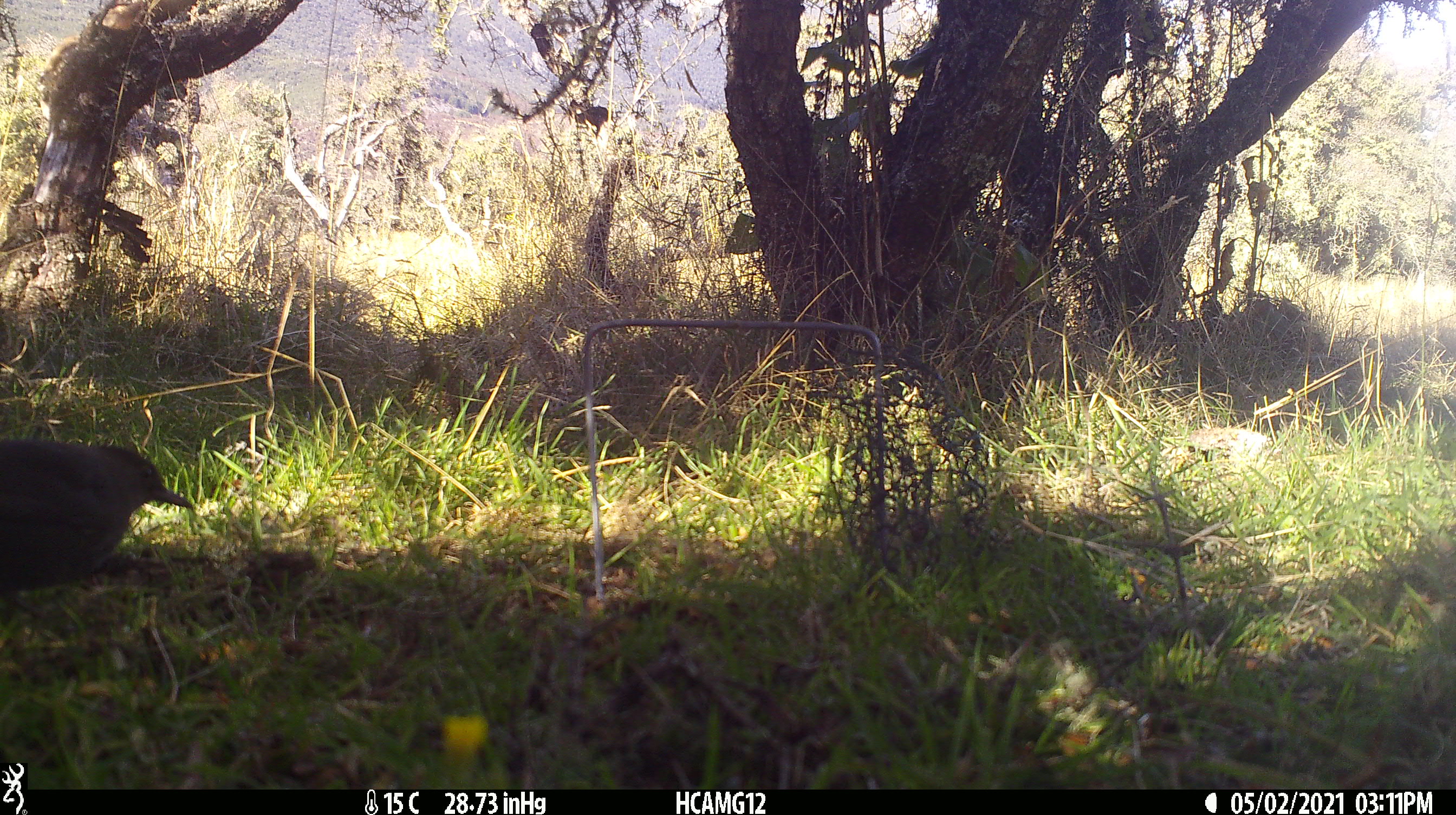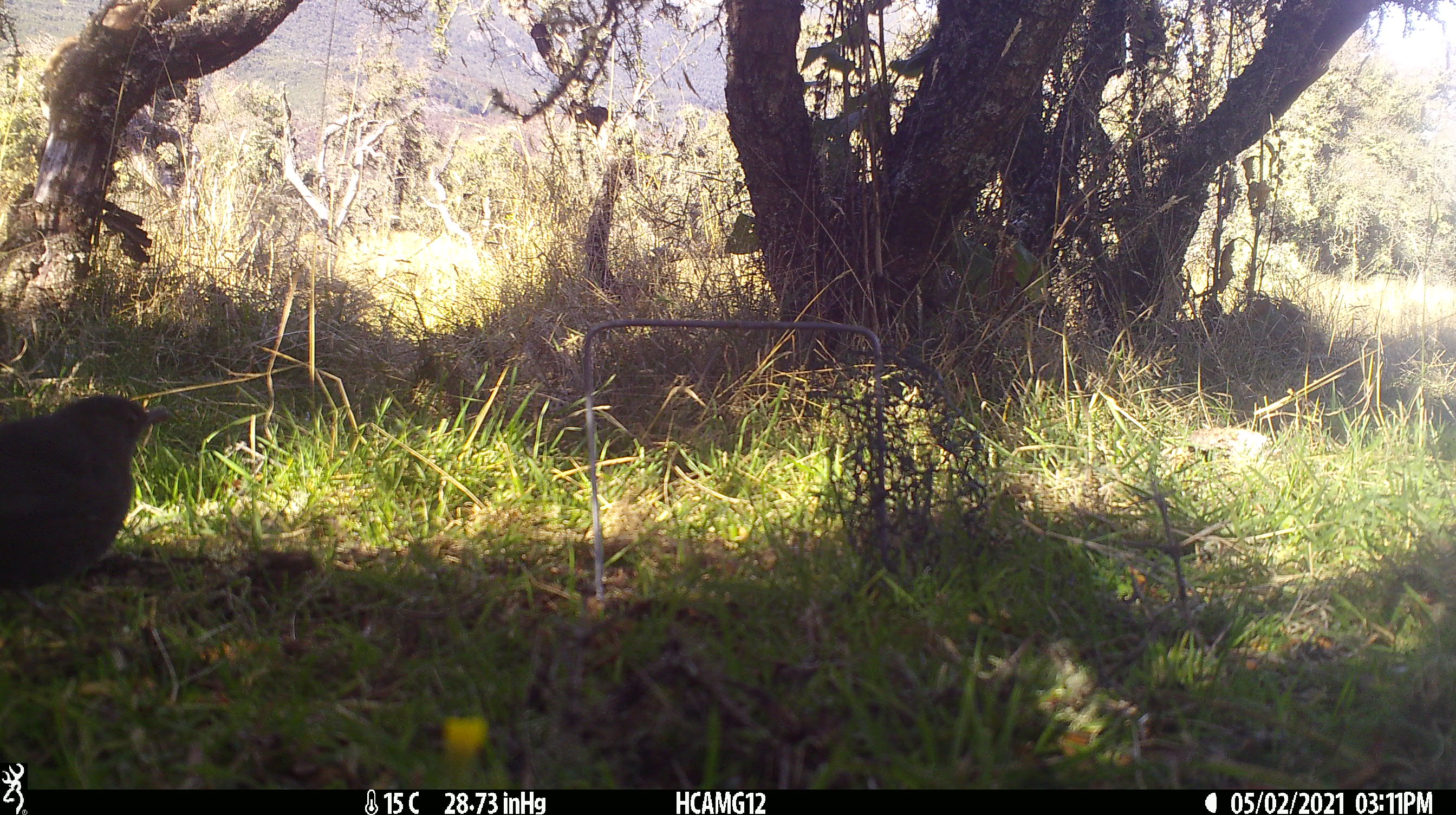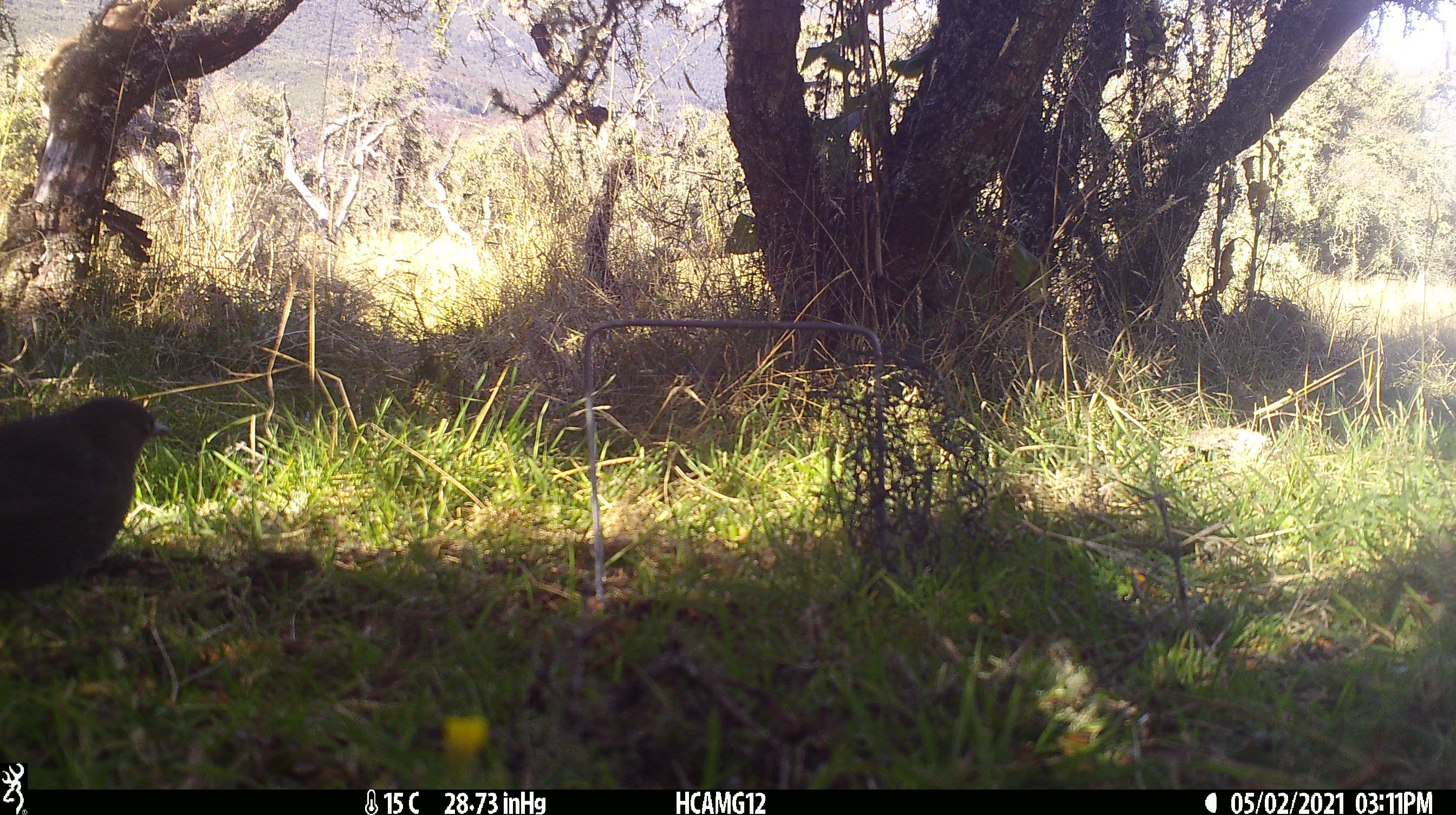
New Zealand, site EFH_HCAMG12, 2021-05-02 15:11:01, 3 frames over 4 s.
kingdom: Animalia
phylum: Chordata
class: Aves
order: Passeriformes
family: Turdidae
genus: Turdus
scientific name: Turdus merula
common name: eurasian blackbird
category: blackbird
Blackbird (eurasian blackbird) (Turdus merula).